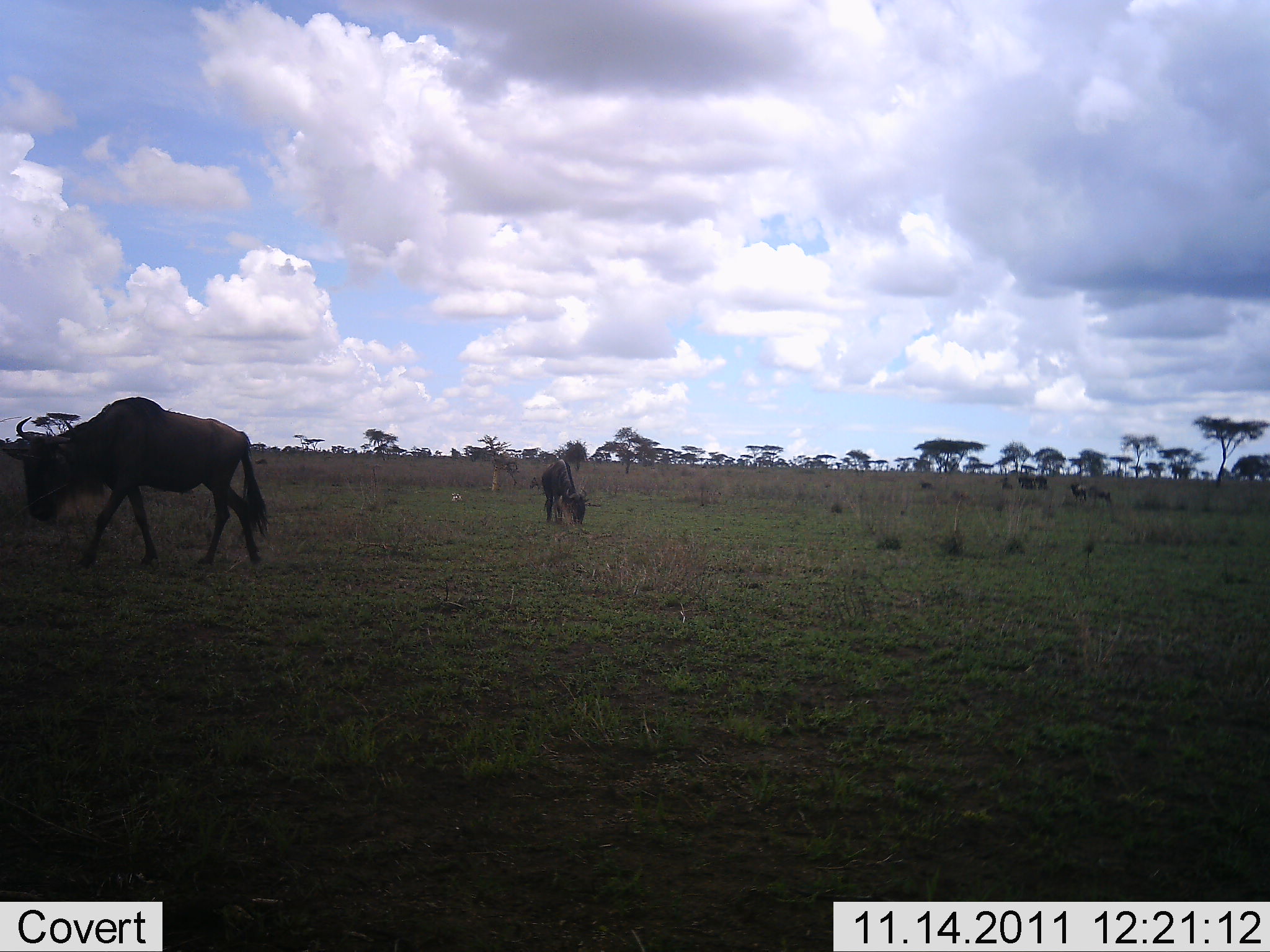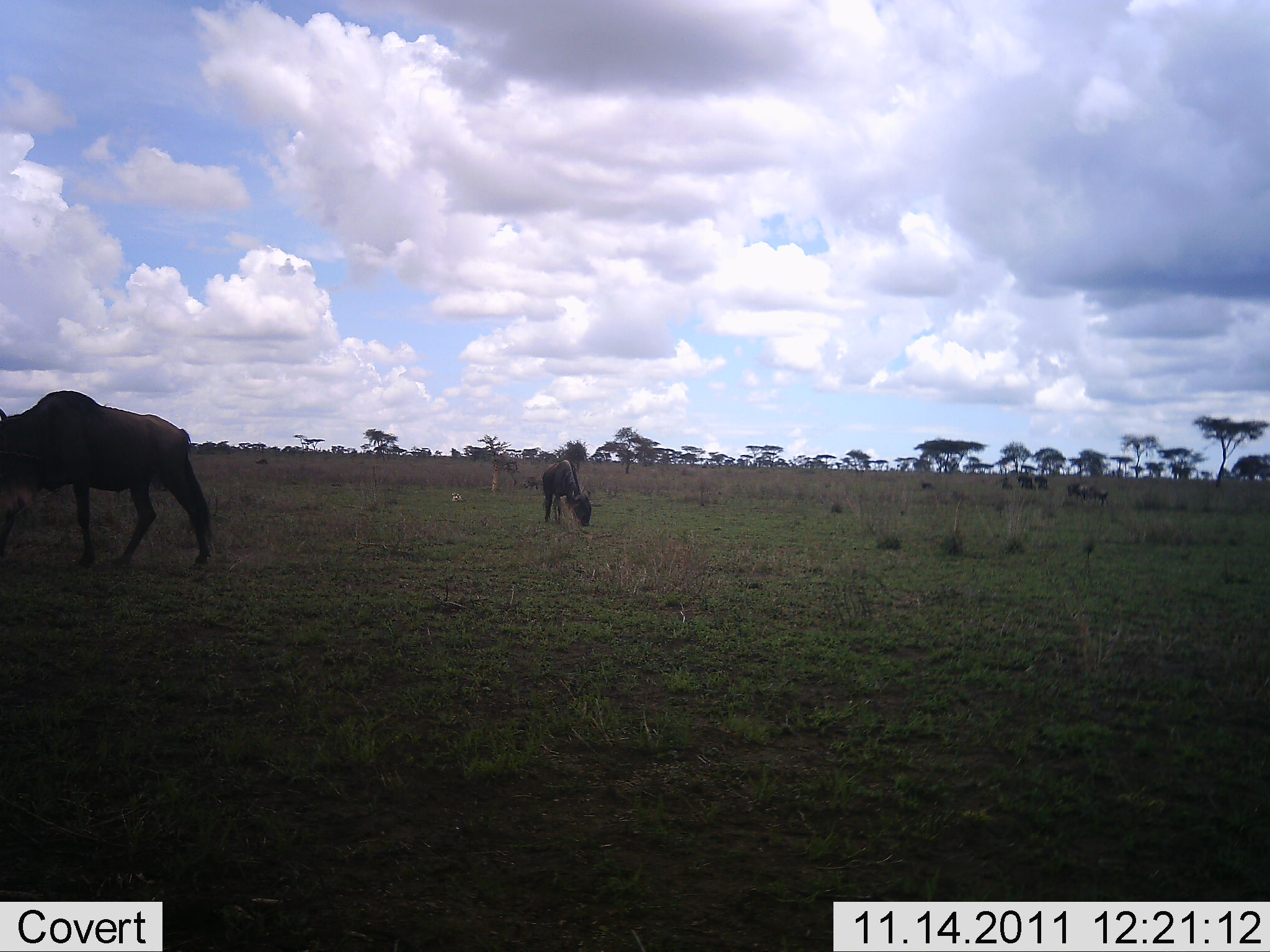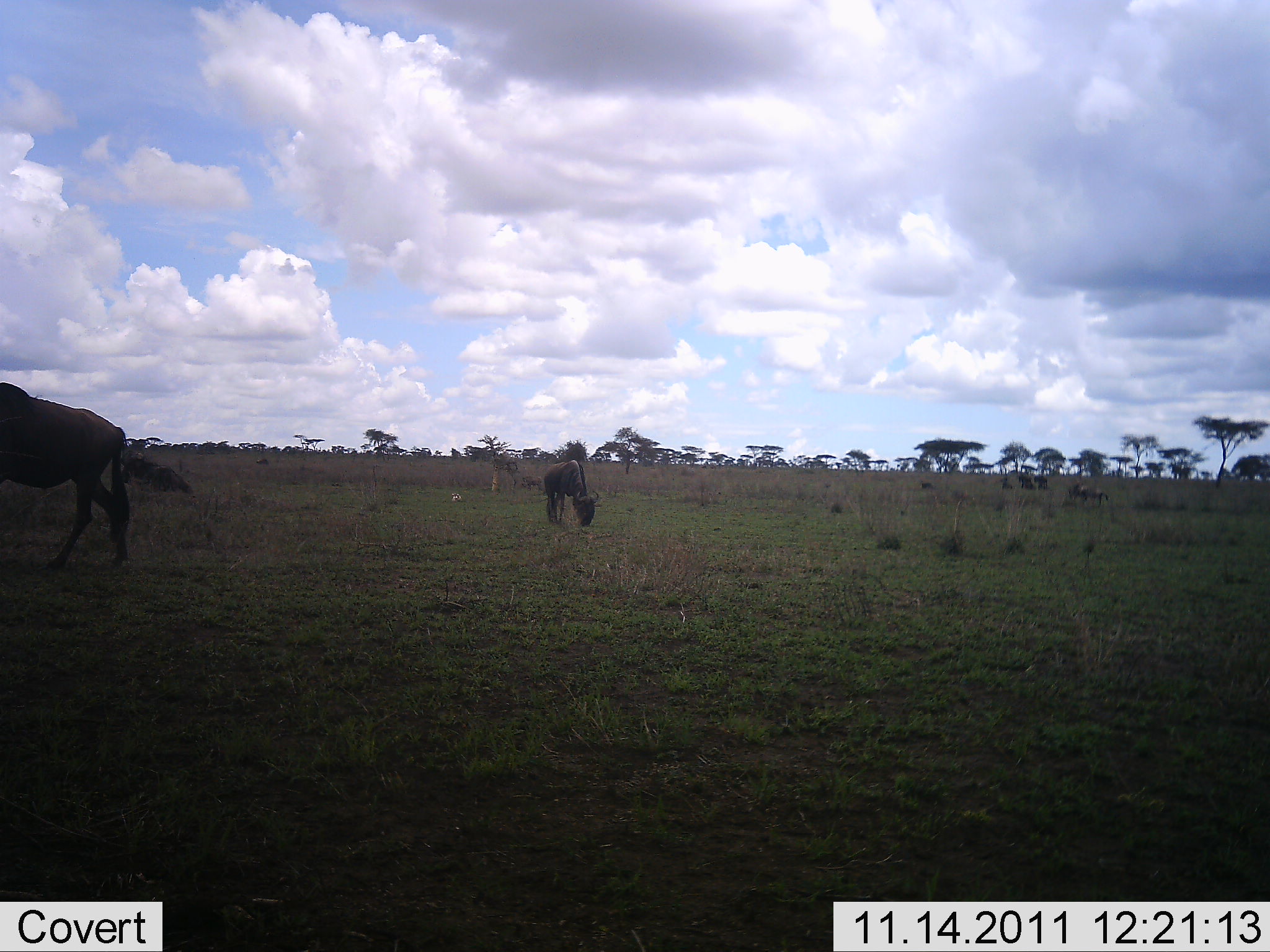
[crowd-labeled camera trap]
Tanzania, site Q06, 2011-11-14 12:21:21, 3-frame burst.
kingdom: Animalia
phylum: Chordata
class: Mammalia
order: Artiodactyla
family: Bovidae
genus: Connochaetes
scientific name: Connochaetes taurinus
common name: blue wildebeest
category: wildebeest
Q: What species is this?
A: Wildebeest (blue wildebeest) (Connochaetes taurinus).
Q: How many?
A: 3.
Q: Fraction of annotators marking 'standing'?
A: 25%.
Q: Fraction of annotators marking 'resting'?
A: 0%.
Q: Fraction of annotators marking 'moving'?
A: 67%.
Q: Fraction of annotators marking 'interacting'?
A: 0%.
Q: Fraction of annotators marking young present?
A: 0%.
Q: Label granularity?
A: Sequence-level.